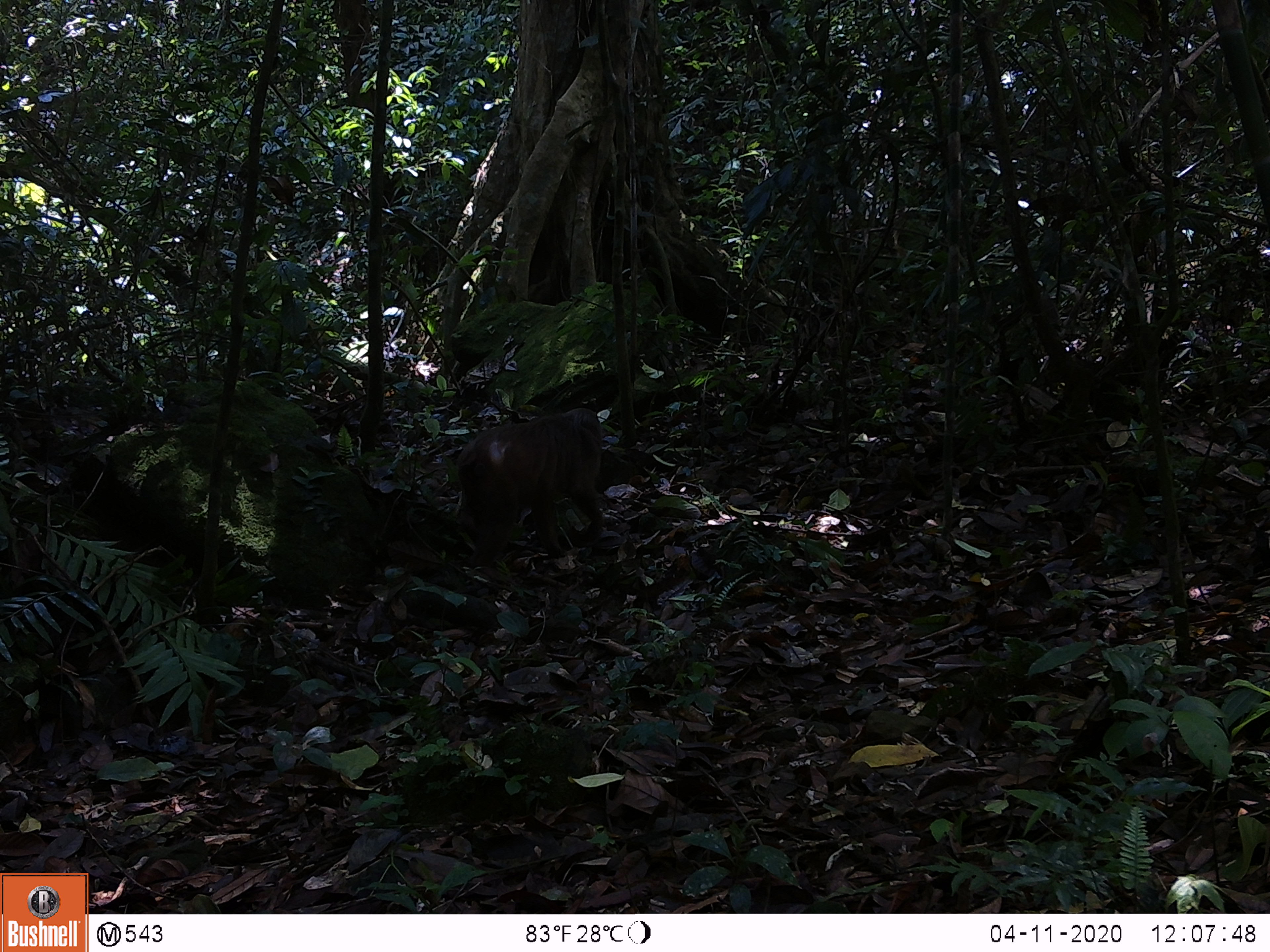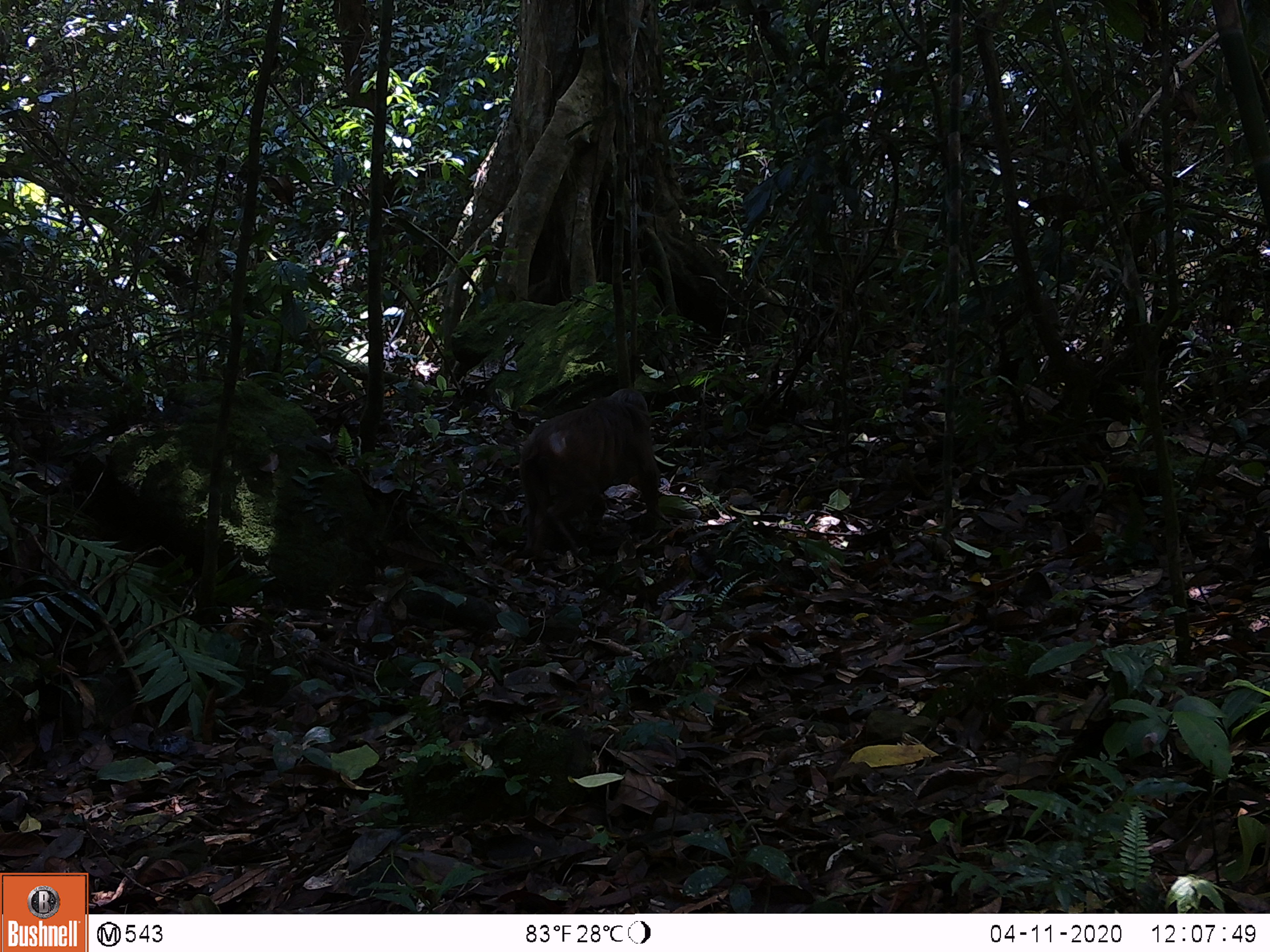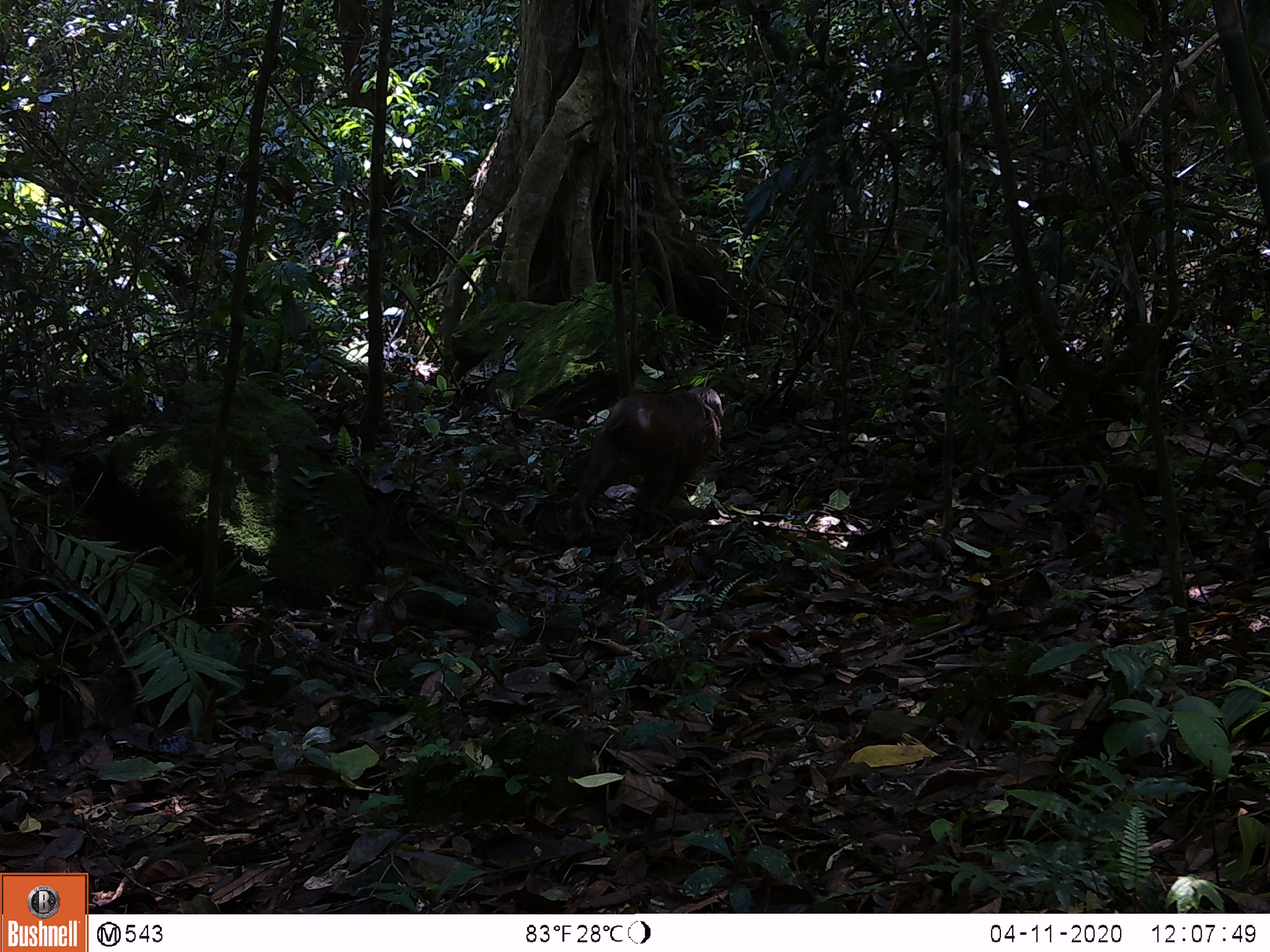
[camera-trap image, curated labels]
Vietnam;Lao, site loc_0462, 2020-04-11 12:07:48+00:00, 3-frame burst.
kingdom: Animalia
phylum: Chordata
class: Mammalia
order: Primates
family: Cercopithecidae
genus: Macaca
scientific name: Macaca arctoides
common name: stump-tailed macaque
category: stump tailed macaque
Stump tailed macaque (stump-tailed macaque) (Macaca arctoides). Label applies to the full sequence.